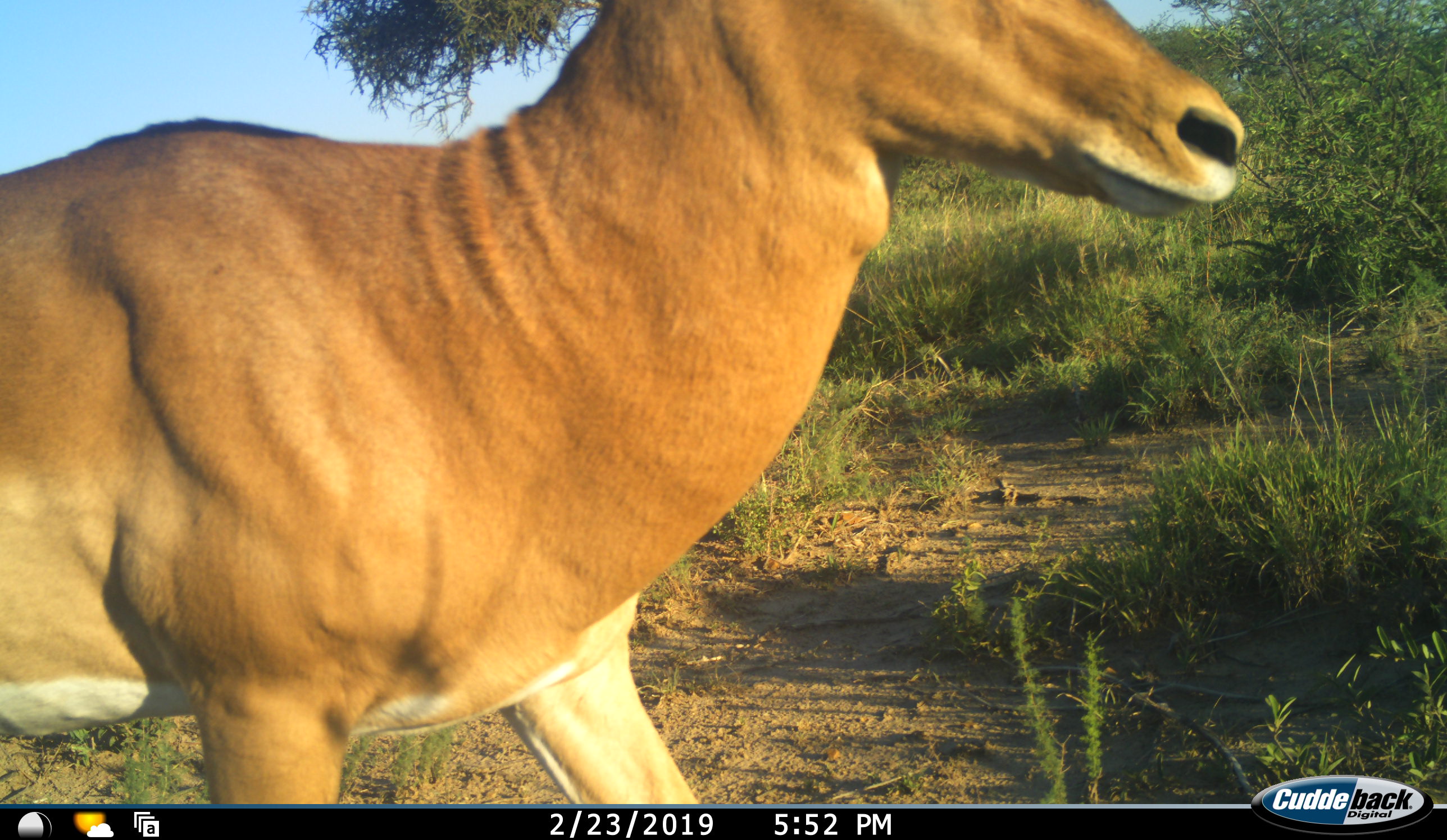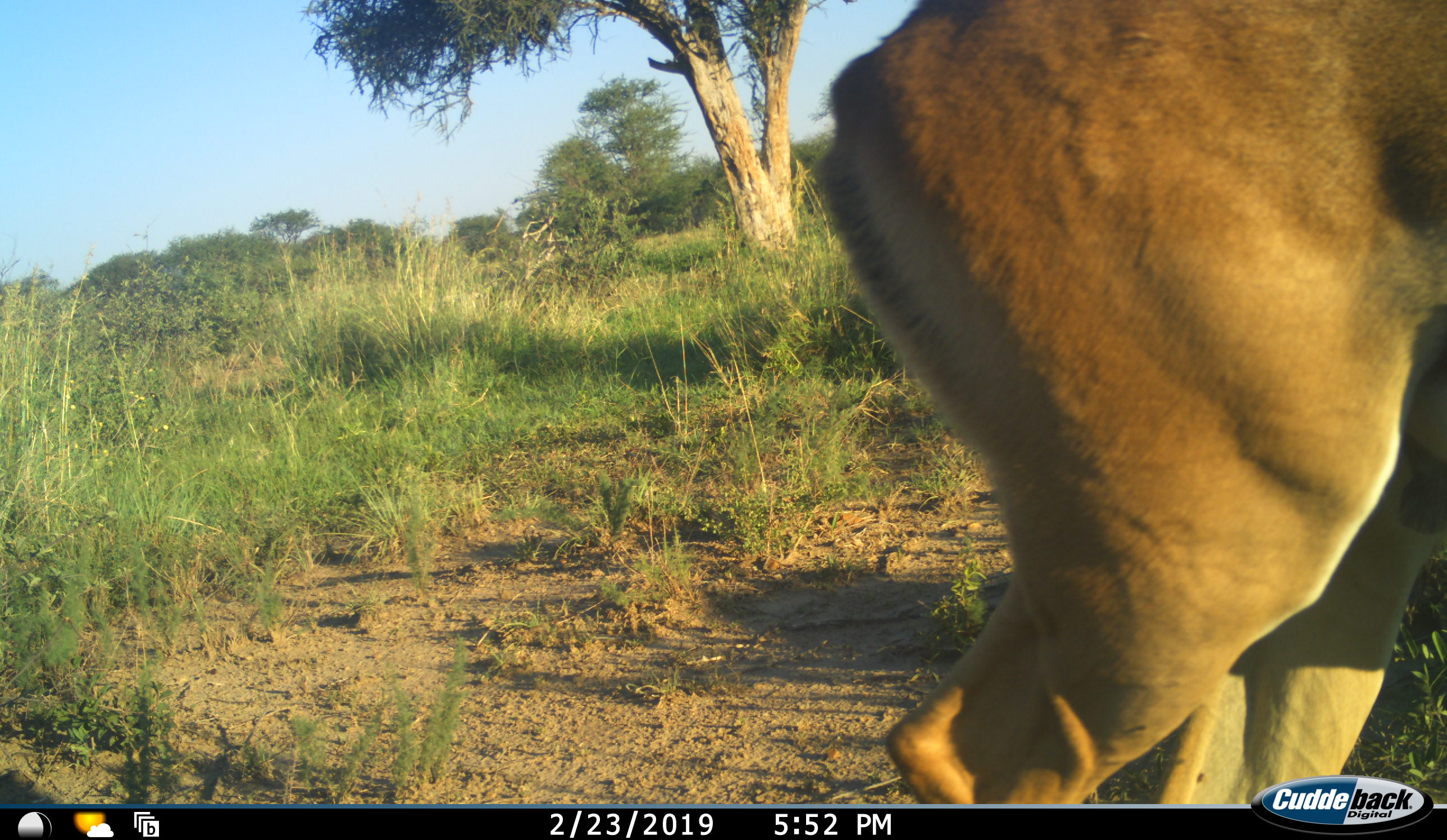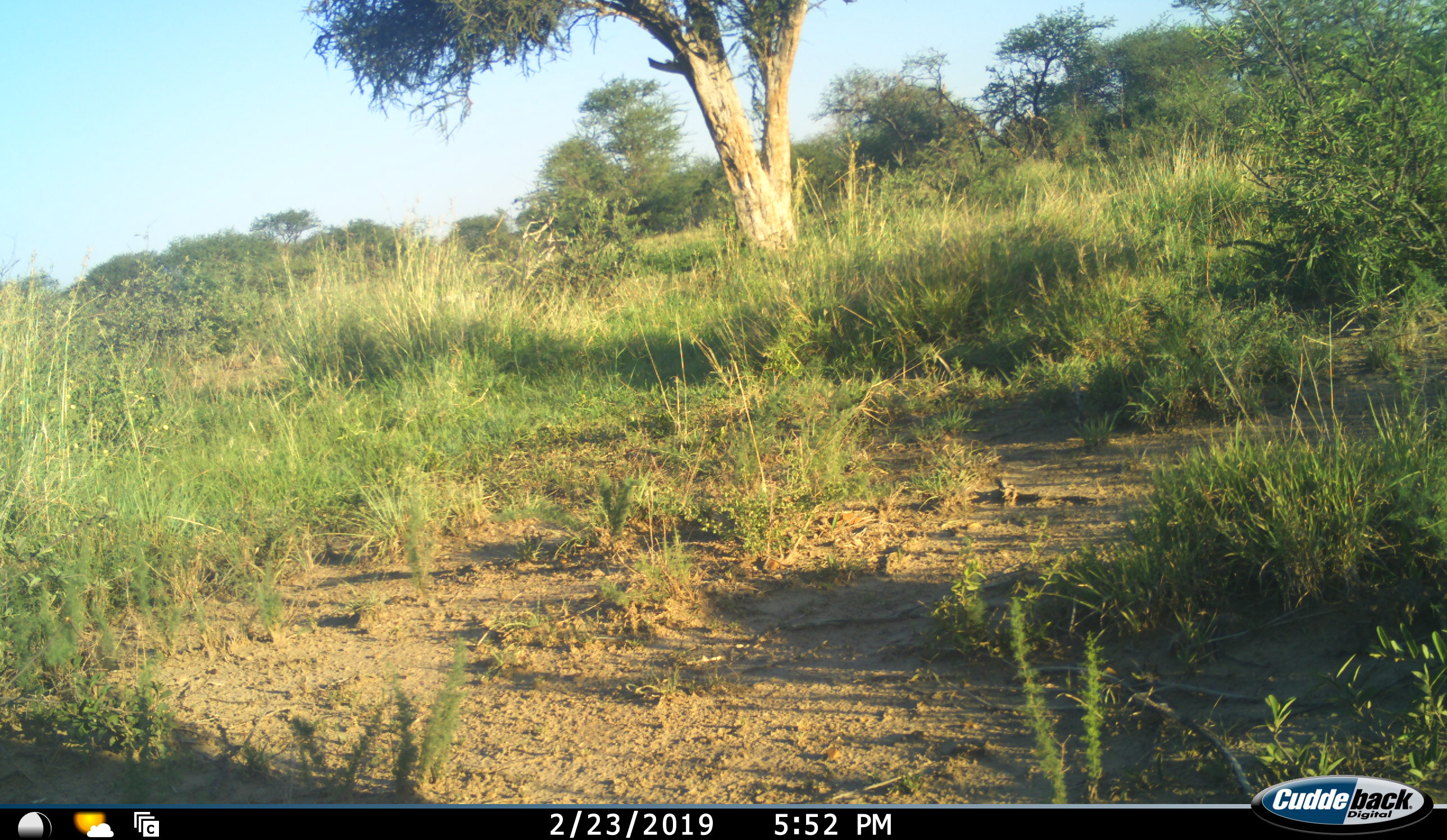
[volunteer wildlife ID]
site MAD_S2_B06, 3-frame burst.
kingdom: Animalia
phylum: Chordata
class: Mammalia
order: Artiodactyla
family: Bovidae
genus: Aepyceros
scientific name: Aepyceros melampus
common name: impala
Impala (Aepyceros melampus), count 1. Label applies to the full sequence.